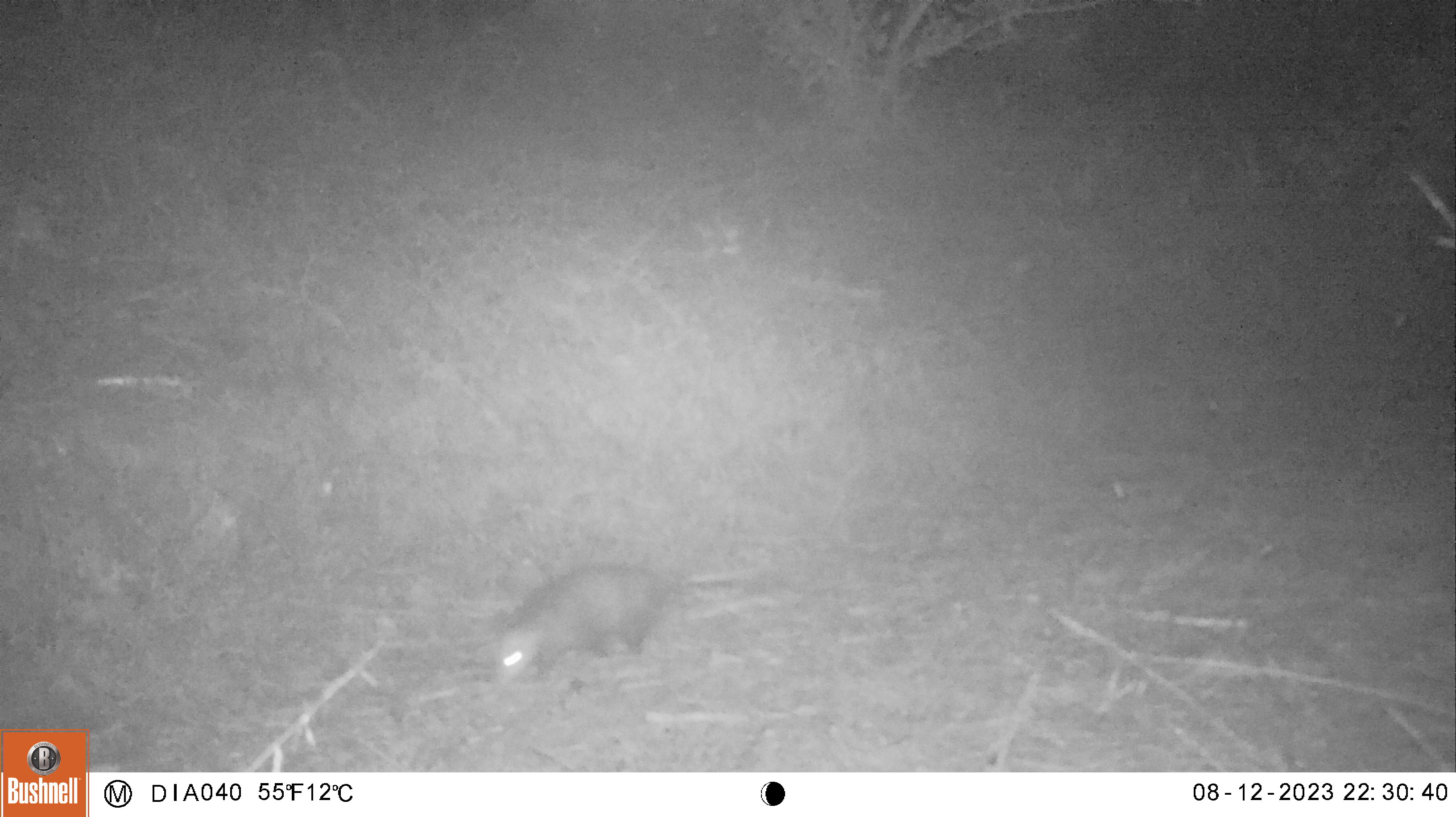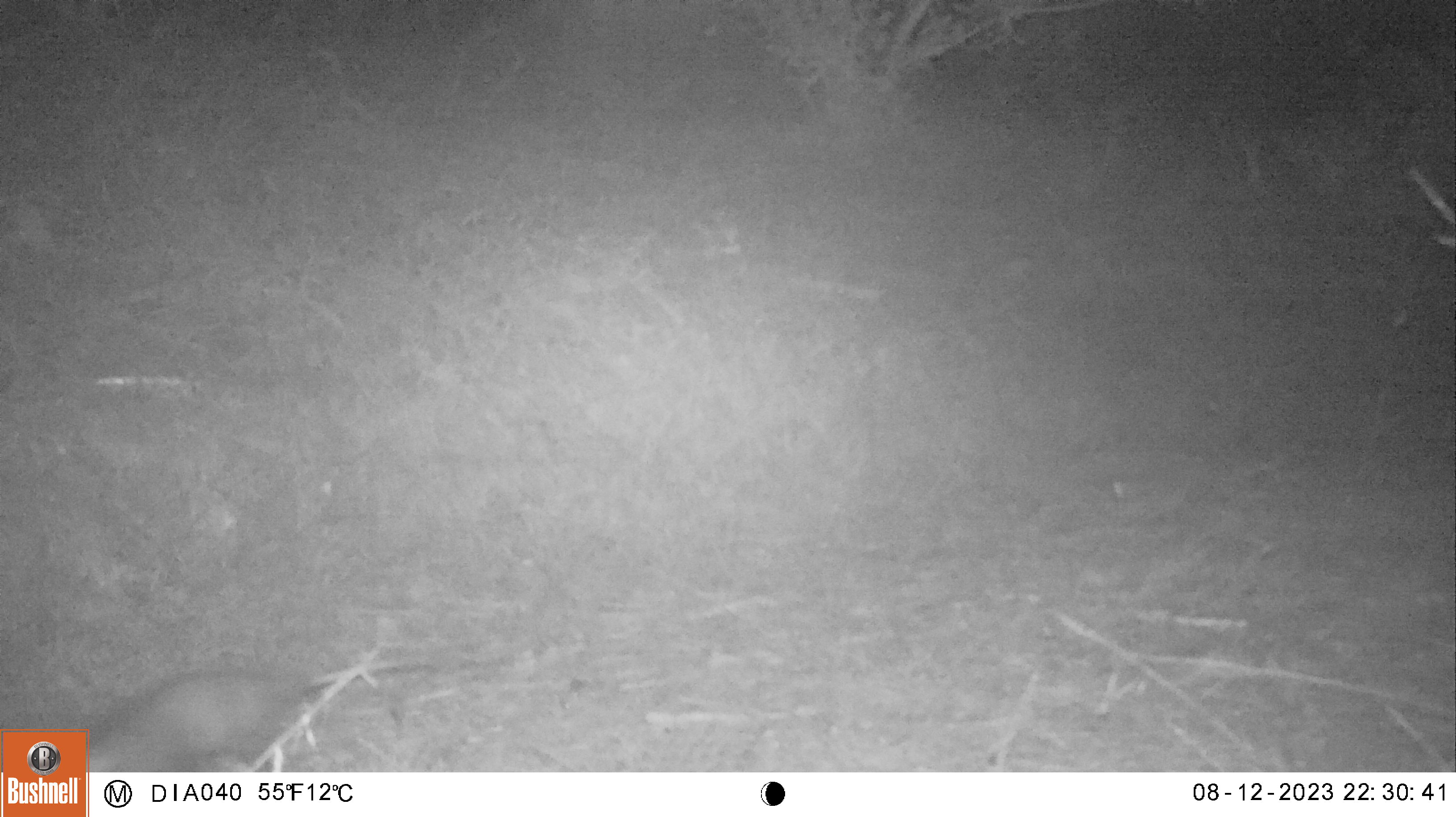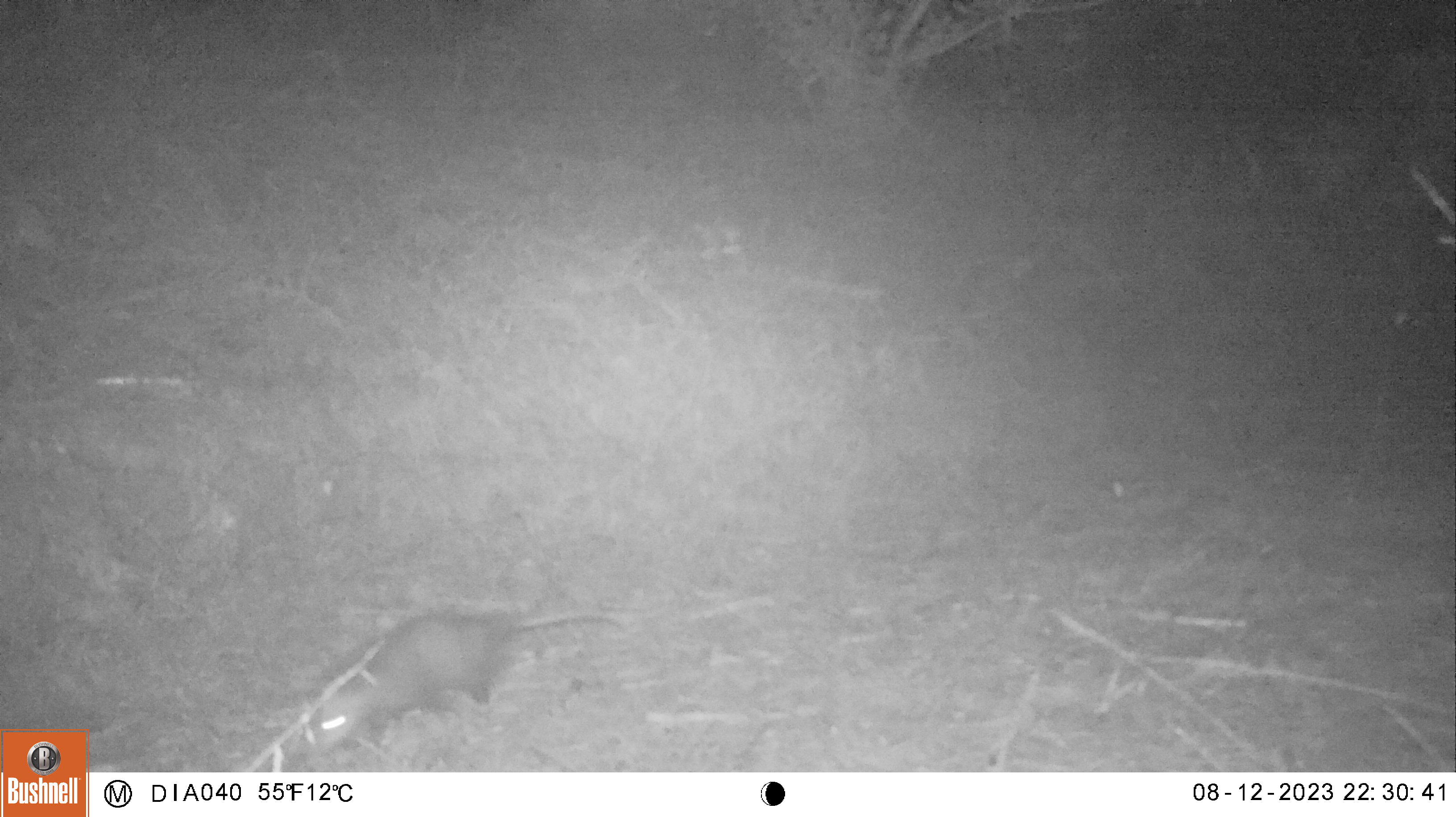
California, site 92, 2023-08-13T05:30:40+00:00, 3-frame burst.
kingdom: Animalia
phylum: Chordata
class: Mammalia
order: Didelphimorphia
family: Didelphidae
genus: Didelphis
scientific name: Didelphis virginiana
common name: virginia opossum